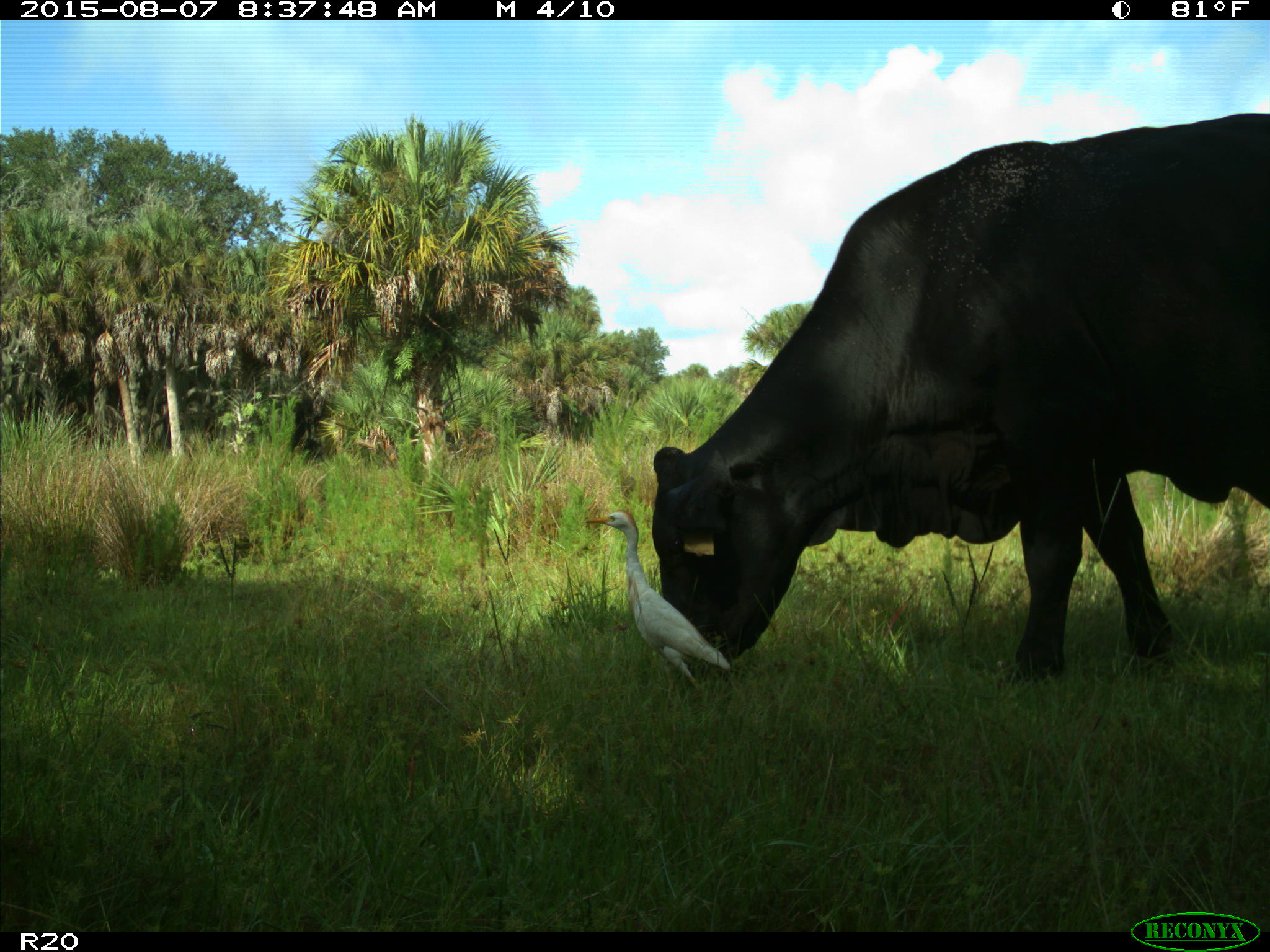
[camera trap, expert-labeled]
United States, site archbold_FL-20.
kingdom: Animalia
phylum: Chordata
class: Mammalia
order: Artiodactyla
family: Bovidae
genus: Bos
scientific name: Bos taurus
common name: domestic cow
Bos taurus (domestic cow).